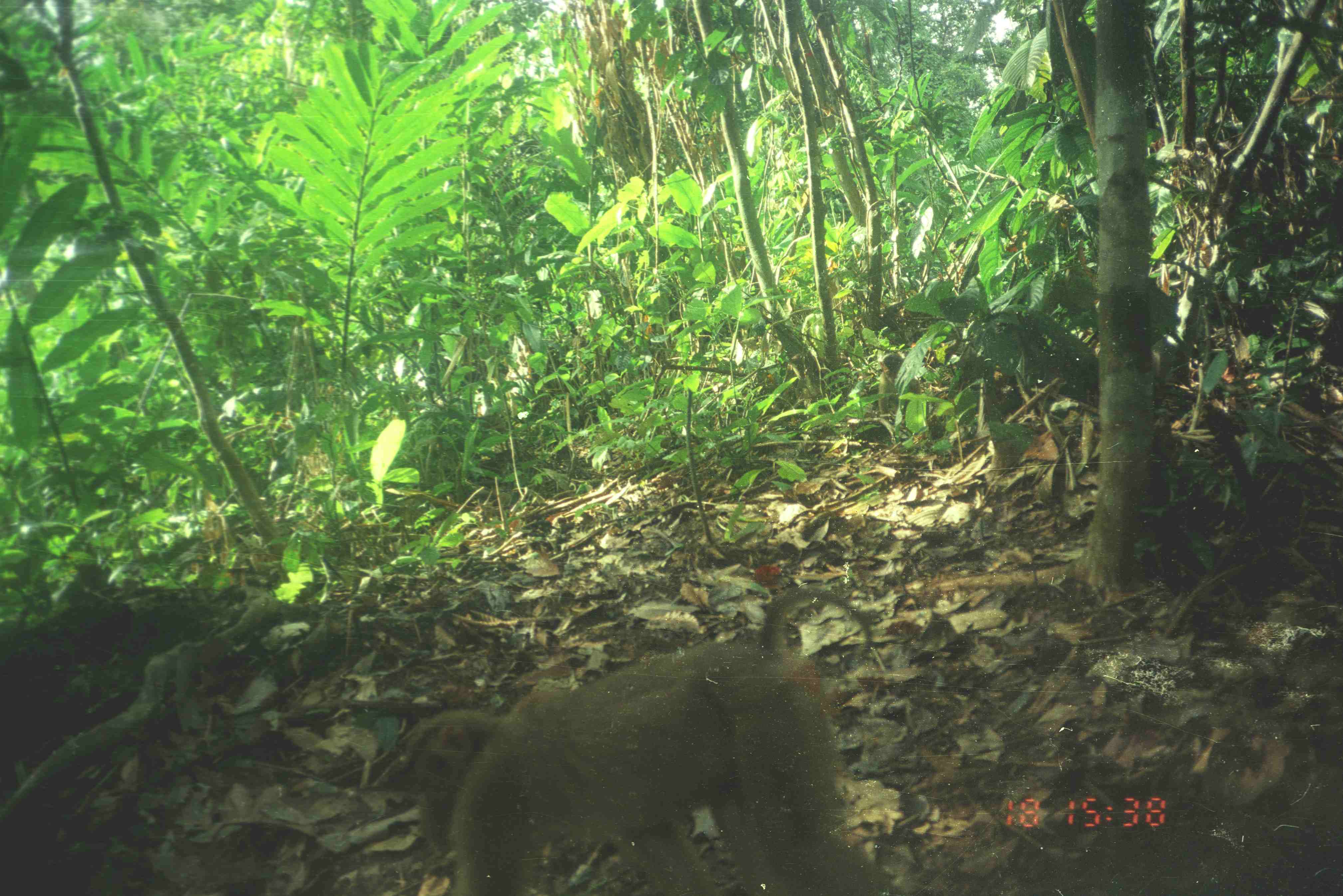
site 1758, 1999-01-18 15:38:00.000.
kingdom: Animalia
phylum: Chordata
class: Mammalia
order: Primates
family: Cercopithecidae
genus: Macaca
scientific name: Macaca nemestrina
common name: southern pig-tailed macaque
Macaca nemestrina (southern pig-tailed macaque), count 1.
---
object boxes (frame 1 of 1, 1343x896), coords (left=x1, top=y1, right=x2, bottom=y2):
macaca nemestrina: (left=405, top=586, right=902, bottom=895)